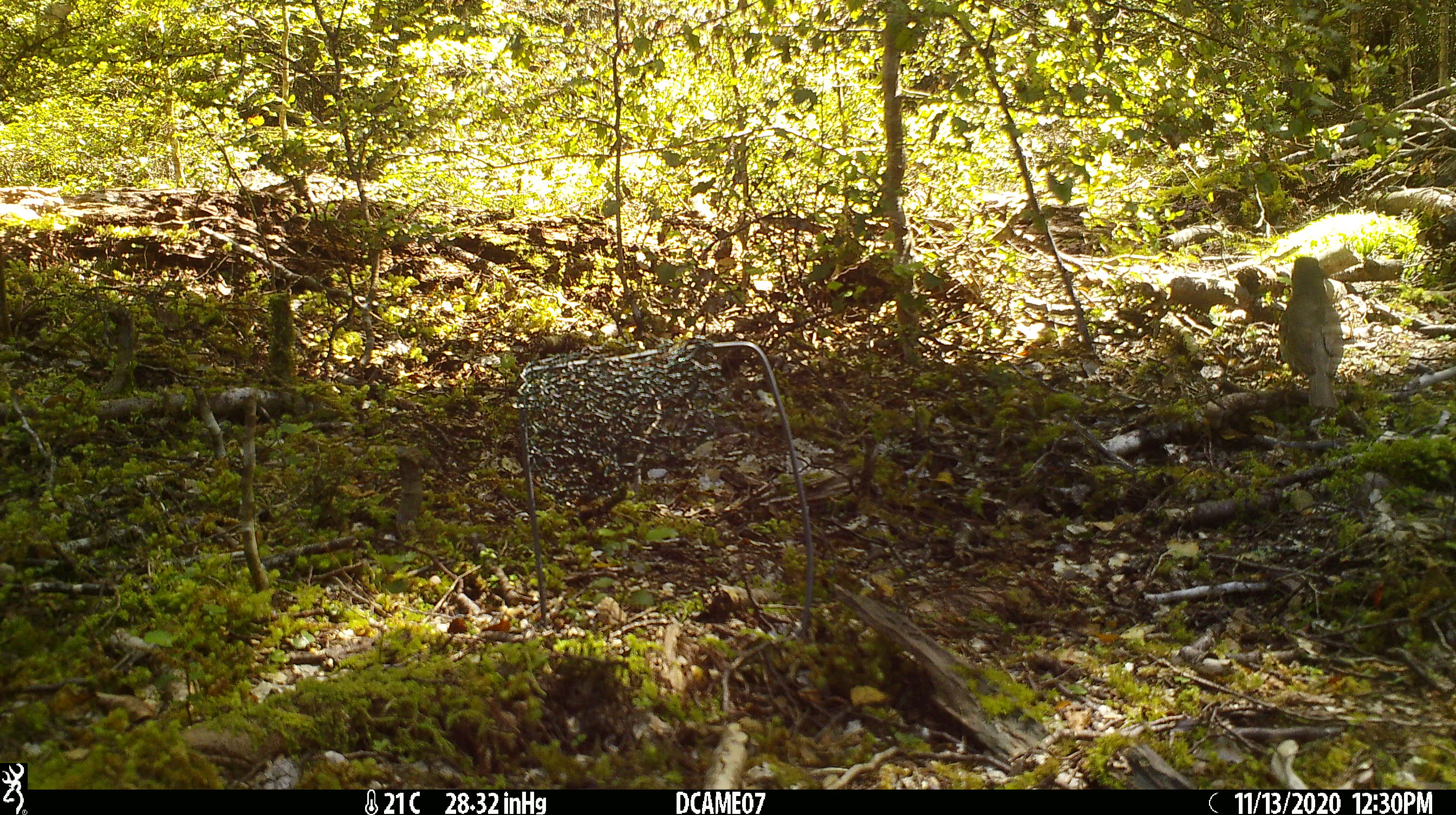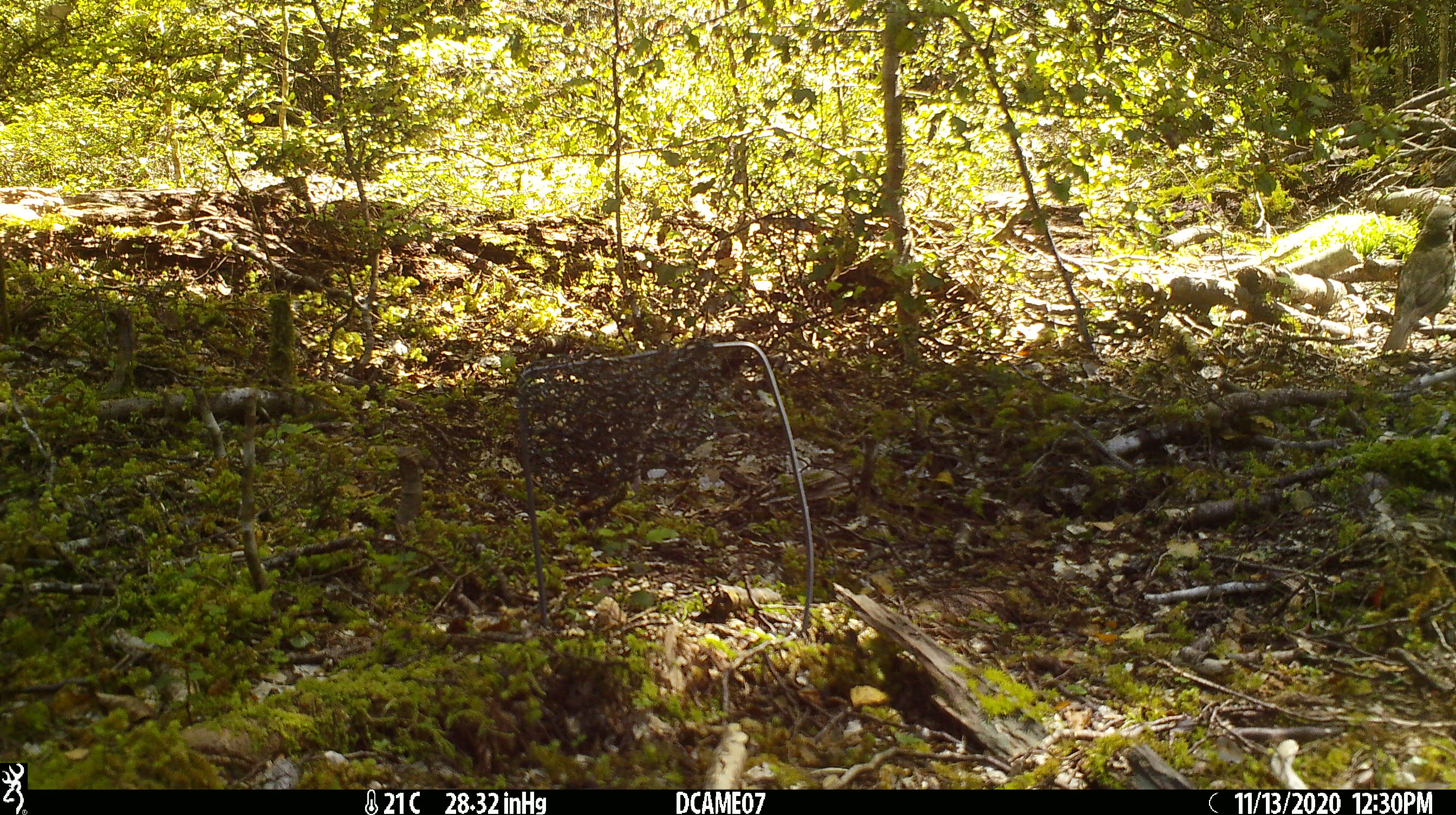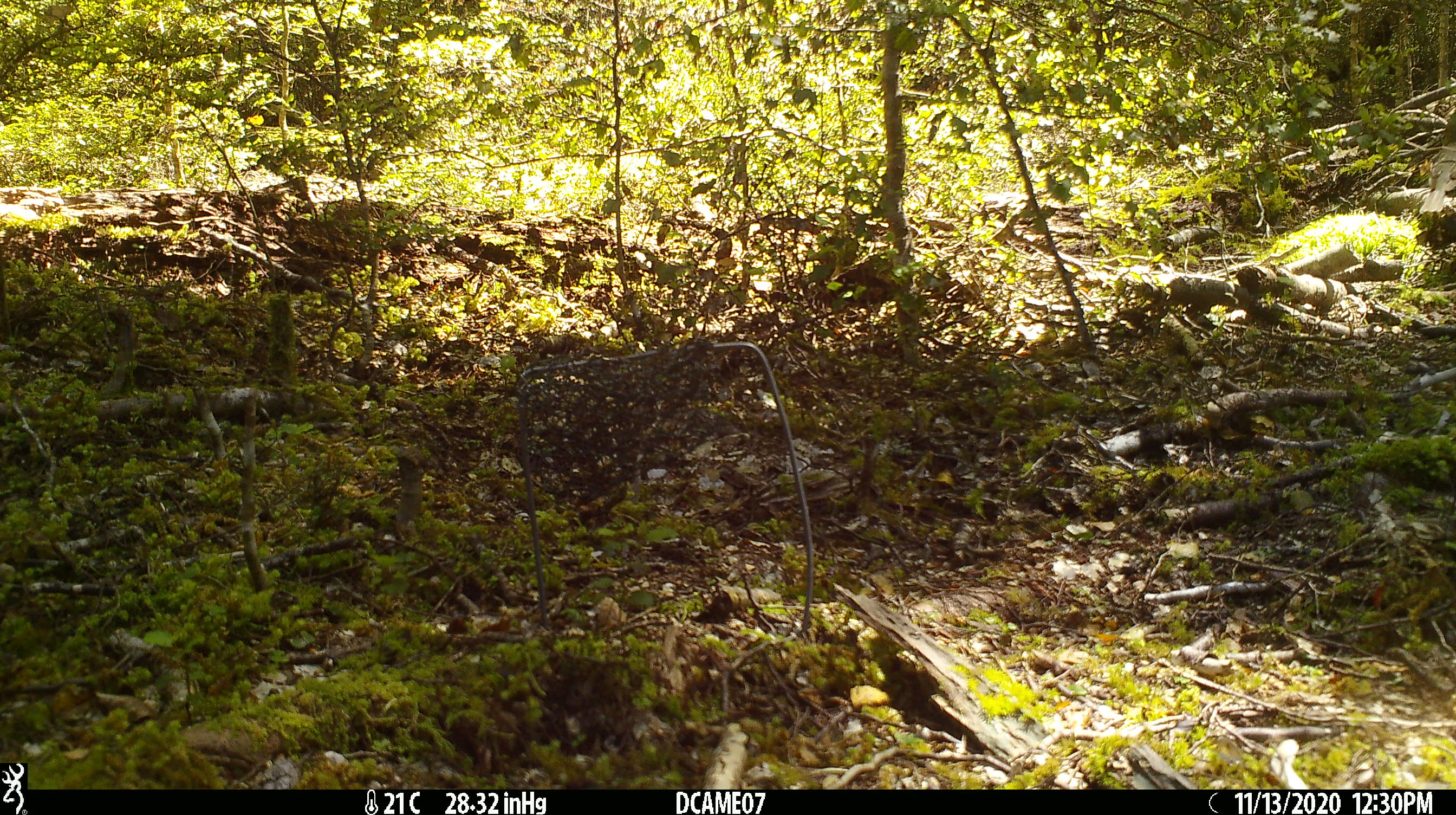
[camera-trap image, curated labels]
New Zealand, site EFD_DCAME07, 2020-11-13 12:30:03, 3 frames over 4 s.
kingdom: Animalia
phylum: Chordata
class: Aves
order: Passeriformes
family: Turdidae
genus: Turdus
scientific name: Turdus philomelos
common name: song thrush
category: thrush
Thrush (song thrush) (Turdus philomelos).